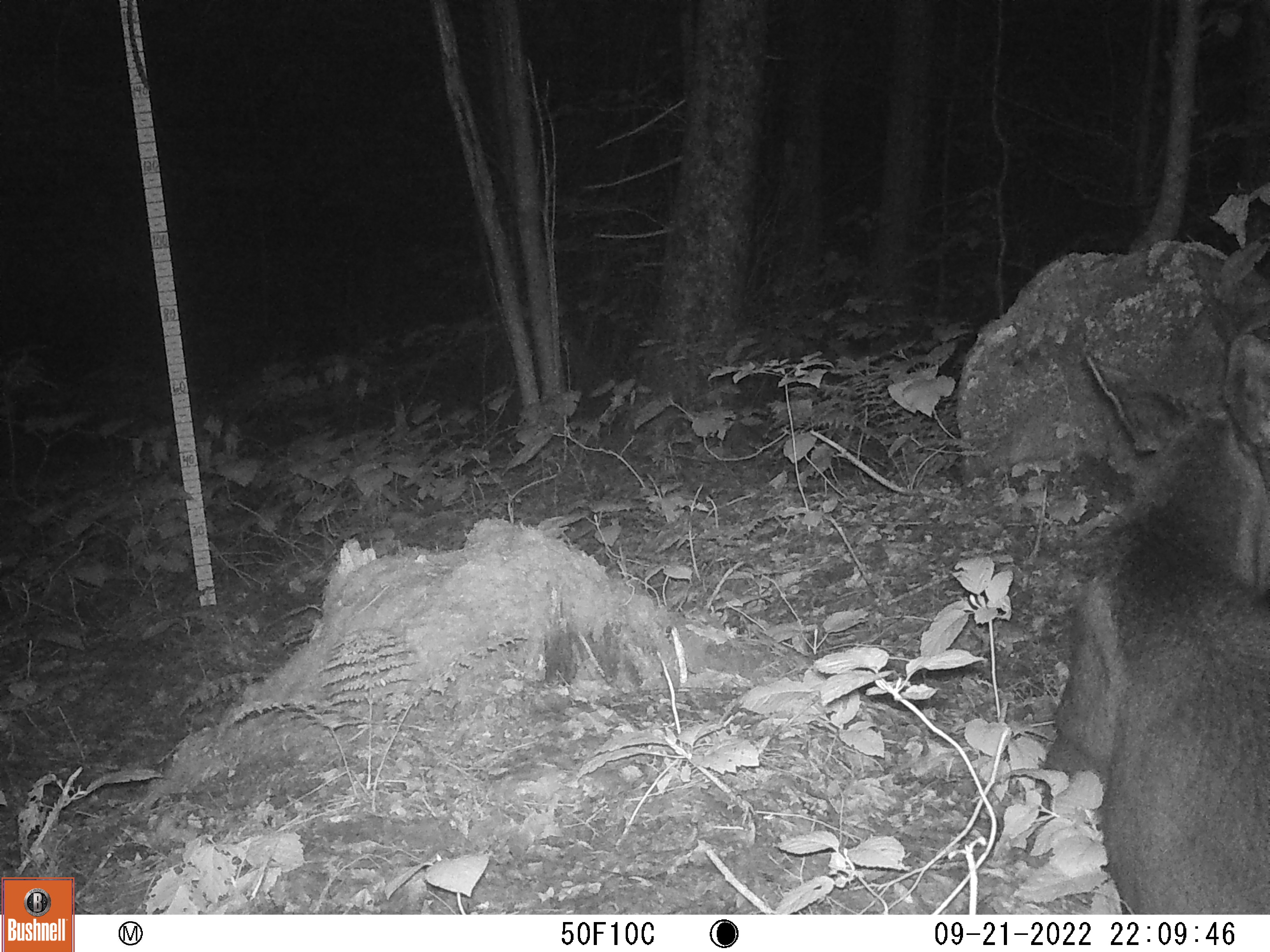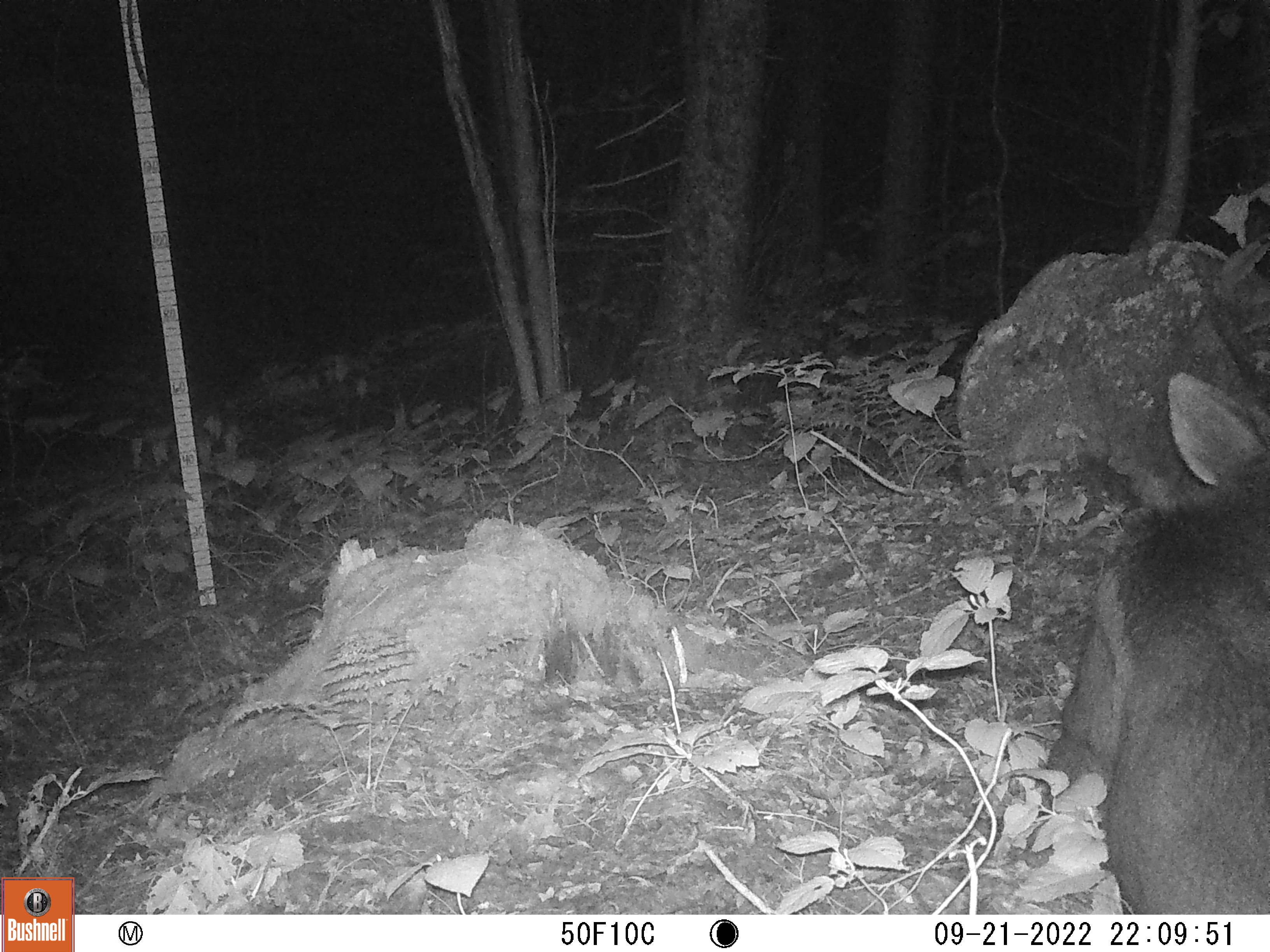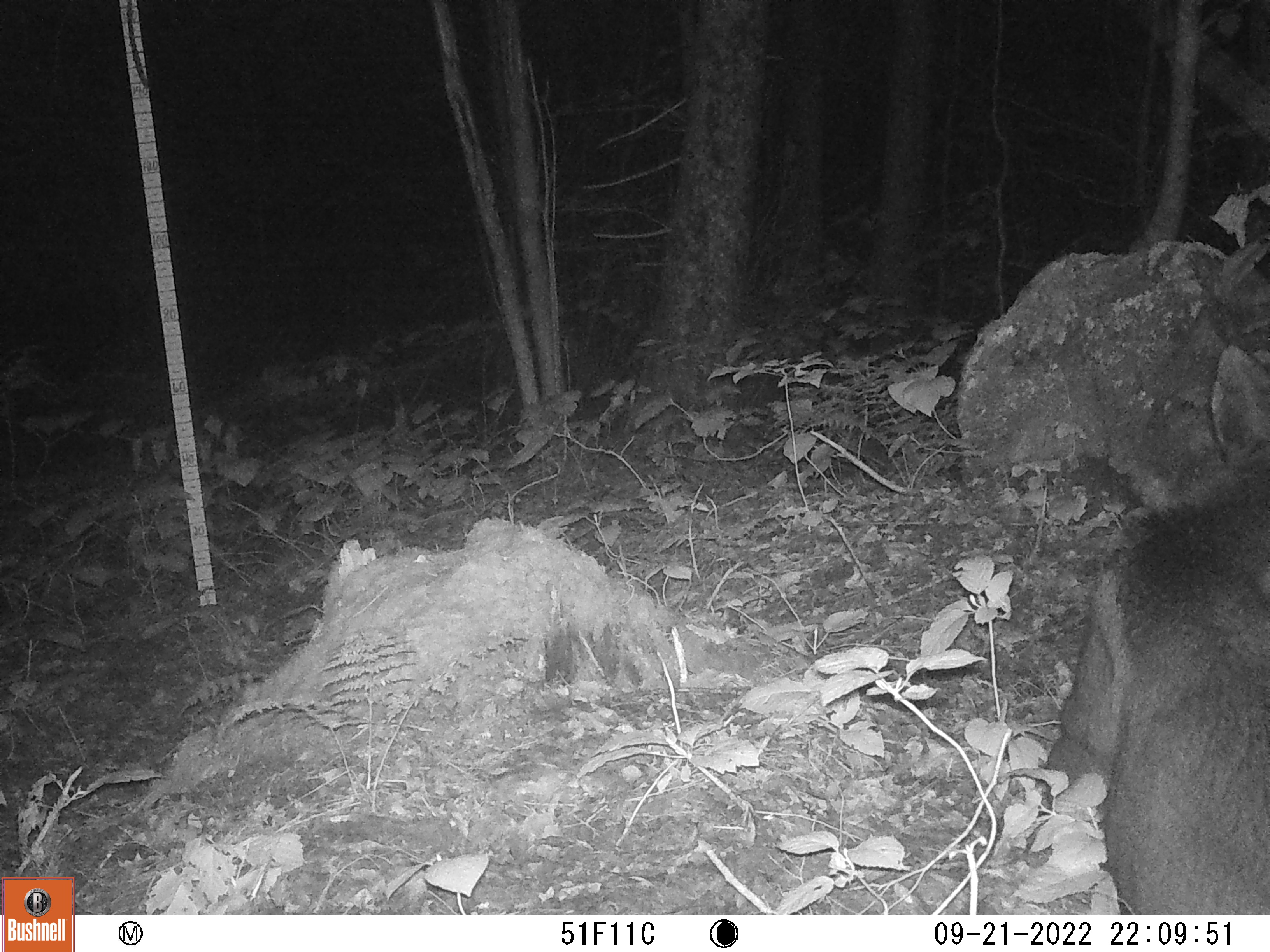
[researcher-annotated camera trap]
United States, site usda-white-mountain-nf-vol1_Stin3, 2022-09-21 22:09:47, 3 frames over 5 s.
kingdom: Animalia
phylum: Chordata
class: Mammalia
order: Artiodactyla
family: Cervidae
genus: Alces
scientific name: Alces alces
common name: moose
Moose (Alces alces).